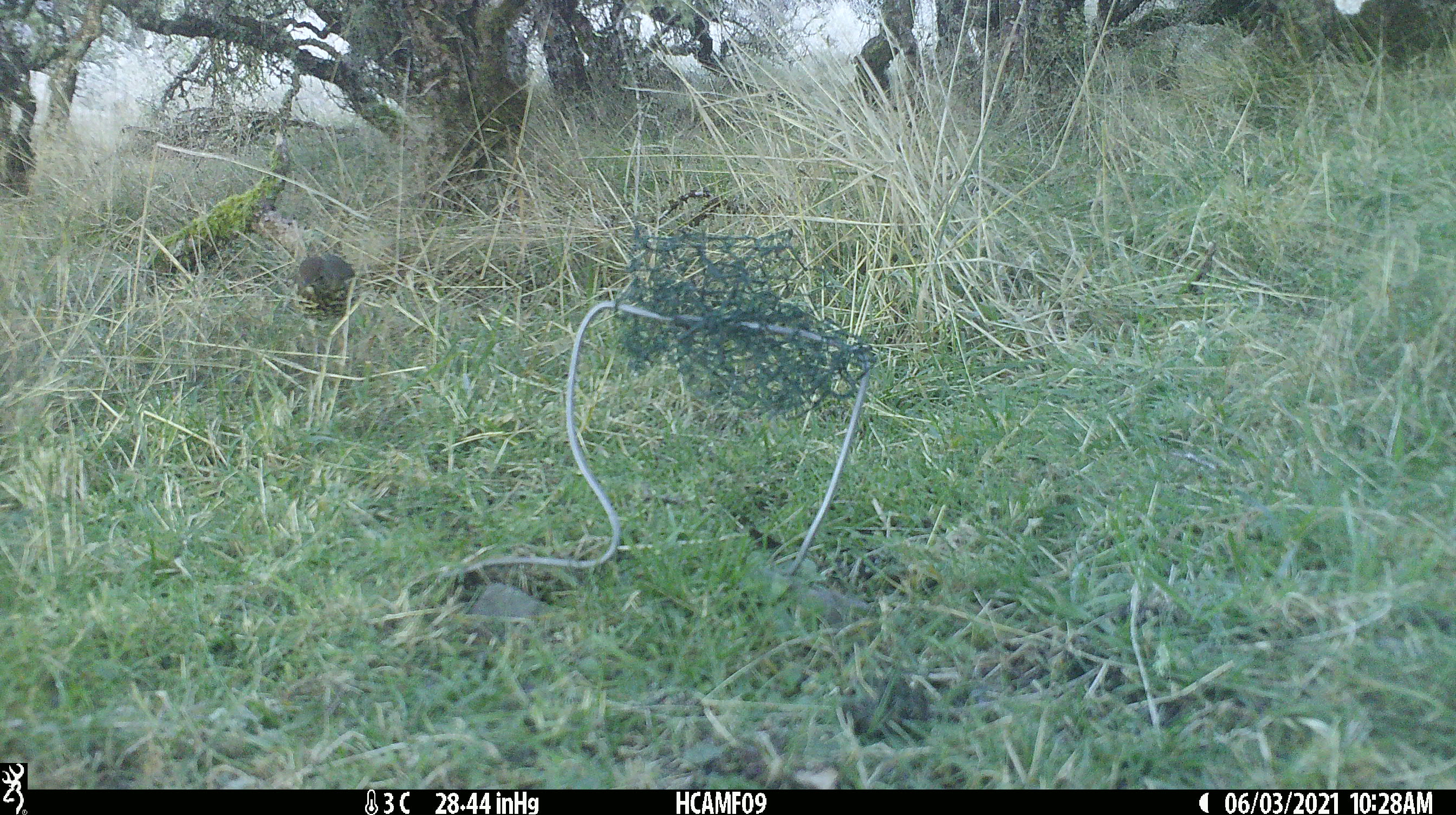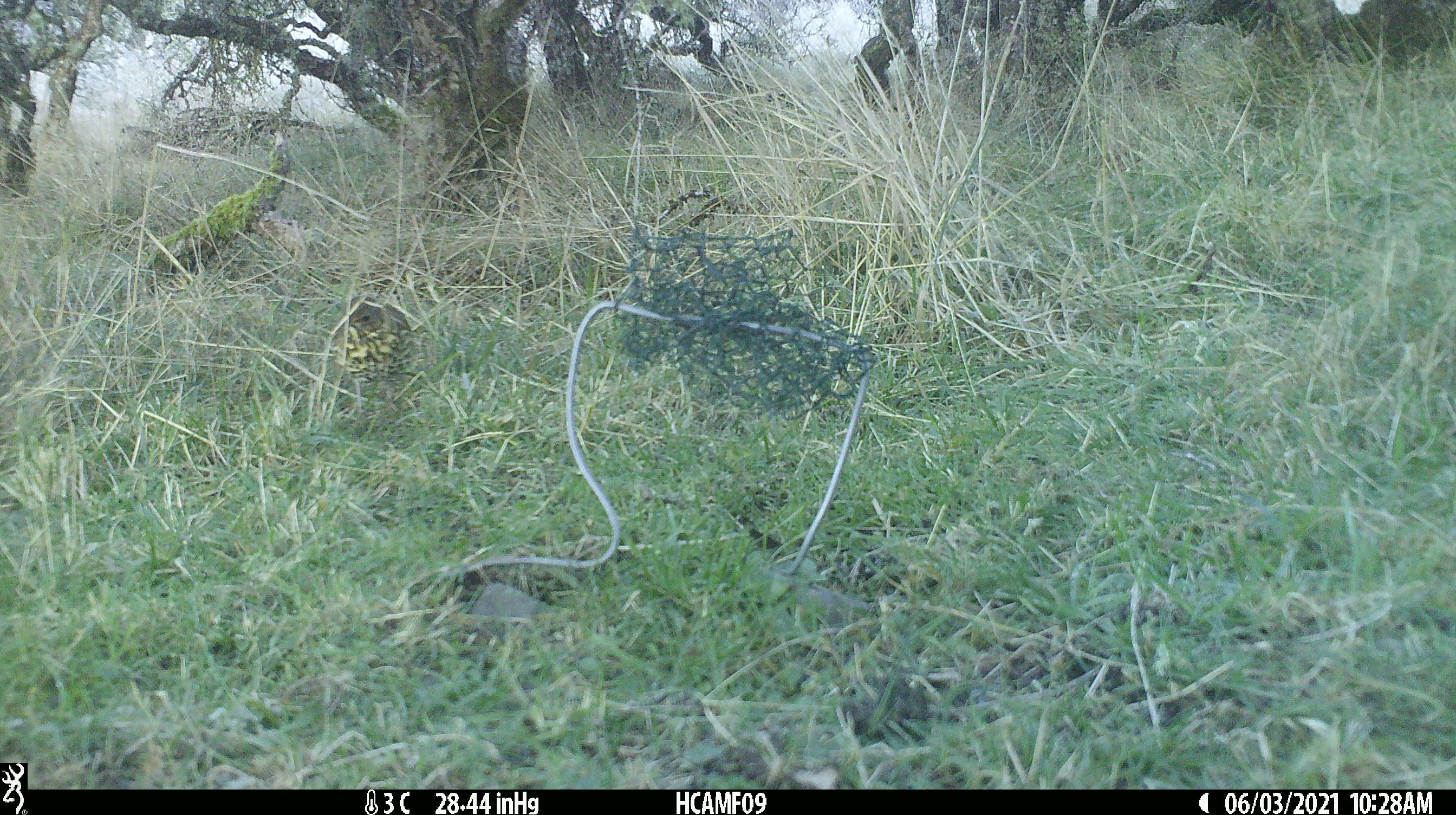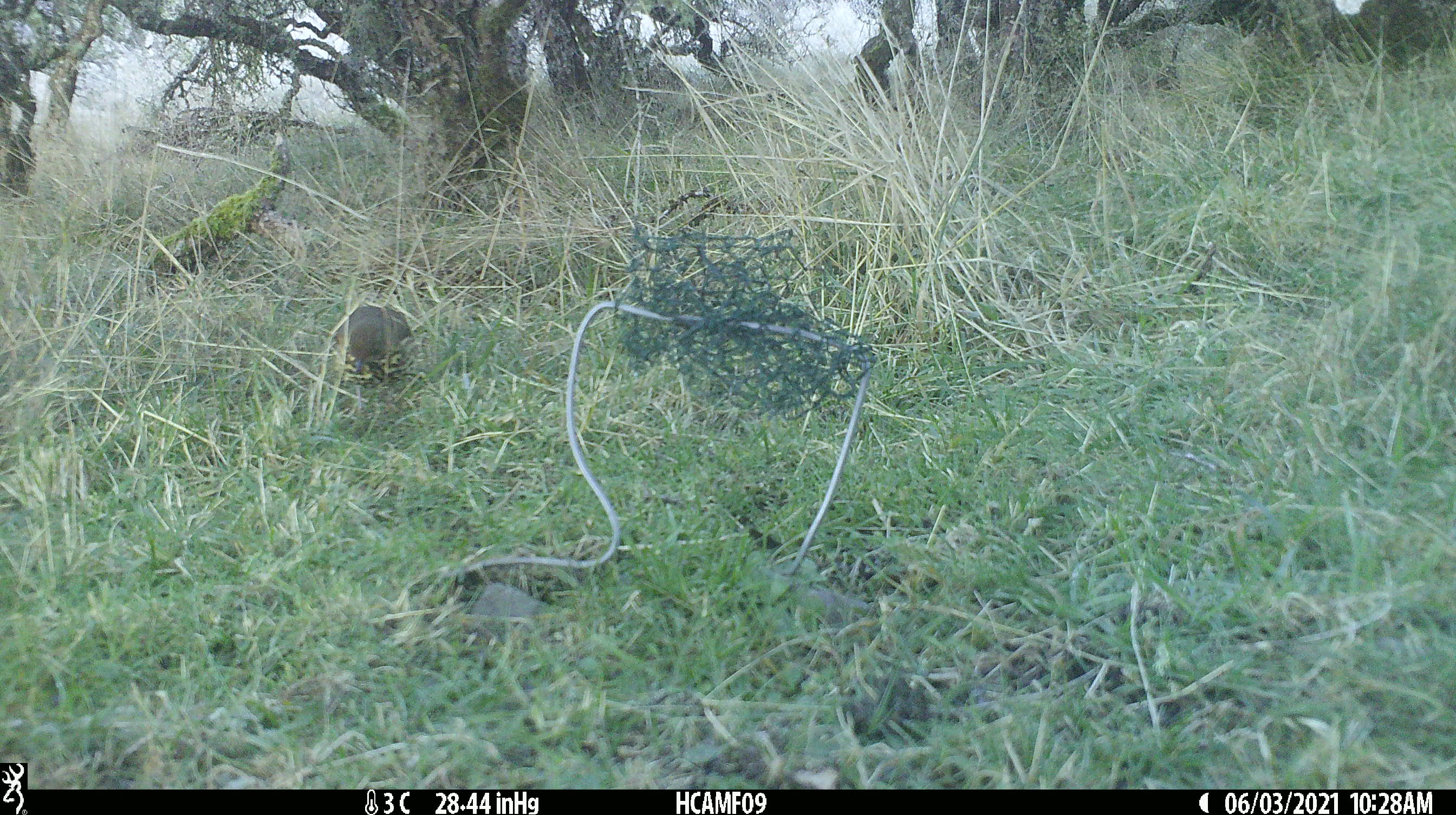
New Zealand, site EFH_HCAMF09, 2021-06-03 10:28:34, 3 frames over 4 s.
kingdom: Animalia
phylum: Chordata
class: Aves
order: Passeriformes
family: Turdidae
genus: Turdus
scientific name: Turdus philomelos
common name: song thrush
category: thrush